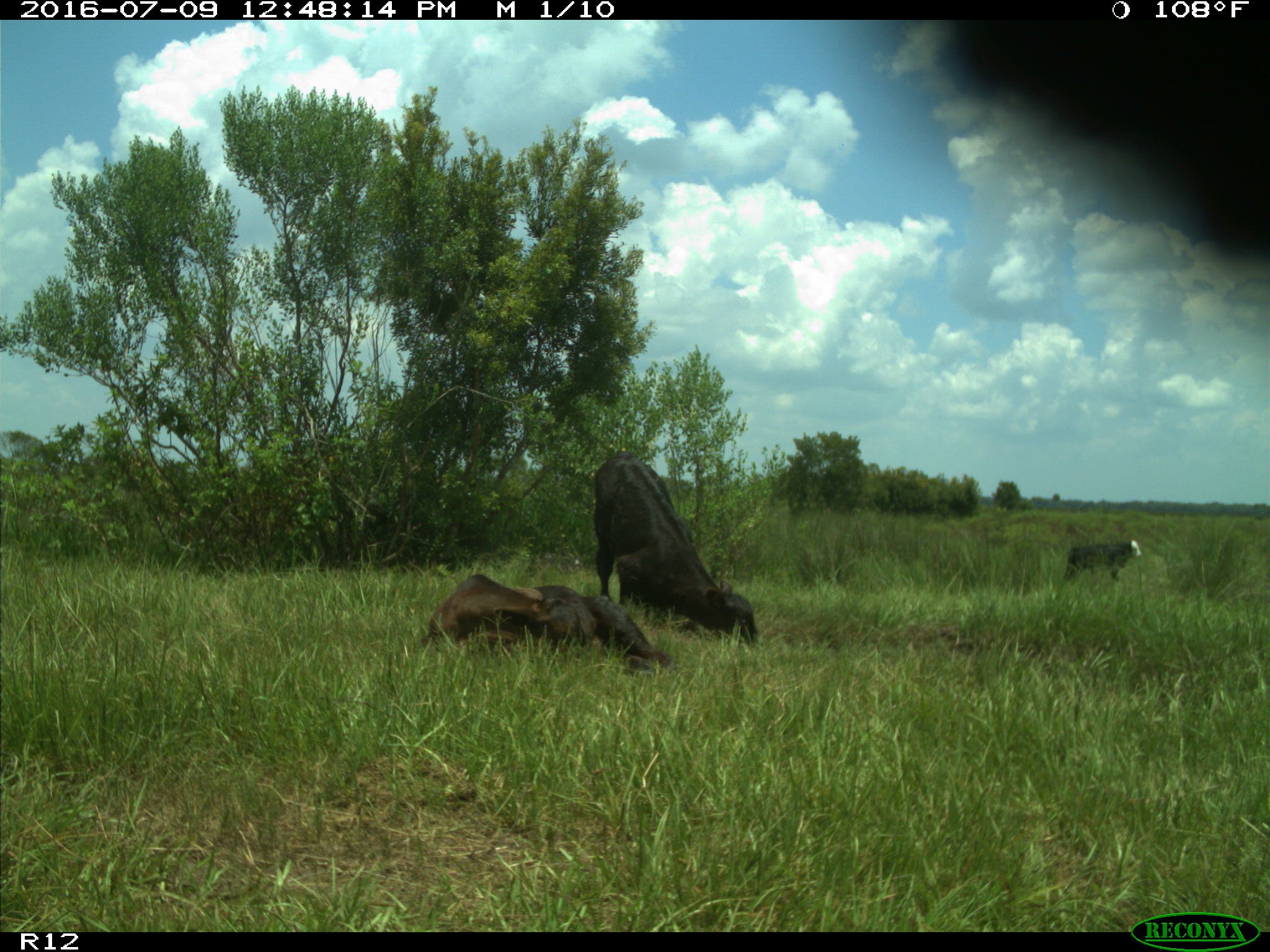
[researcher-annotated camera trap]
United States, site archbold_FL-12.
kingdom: Animalia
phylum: Chordata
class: Mammalia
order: Artiodactyla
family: Bovidae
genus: Bos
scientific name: Bos taurus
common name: domestic cow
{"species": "Bos taurus (domestic cow)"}